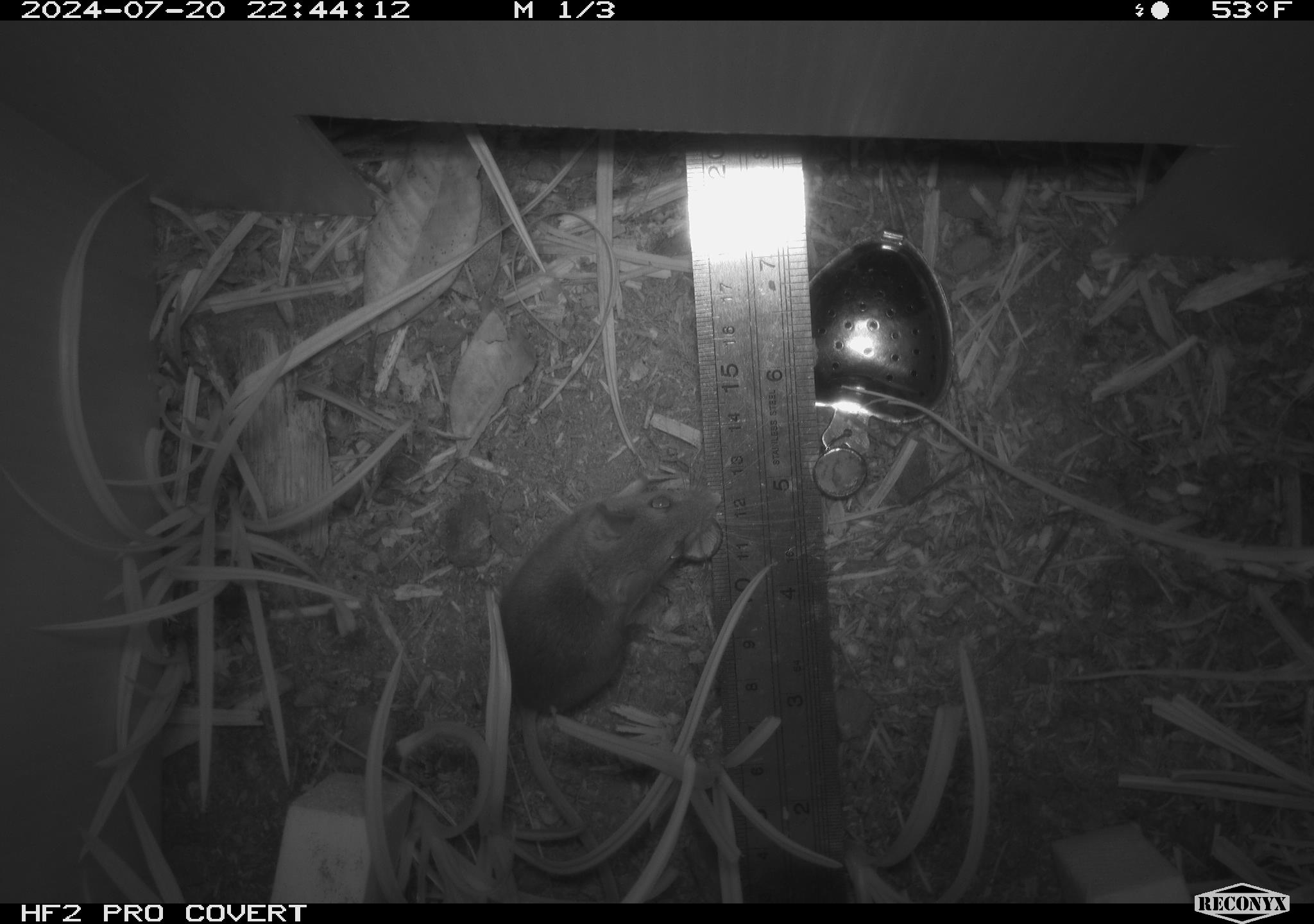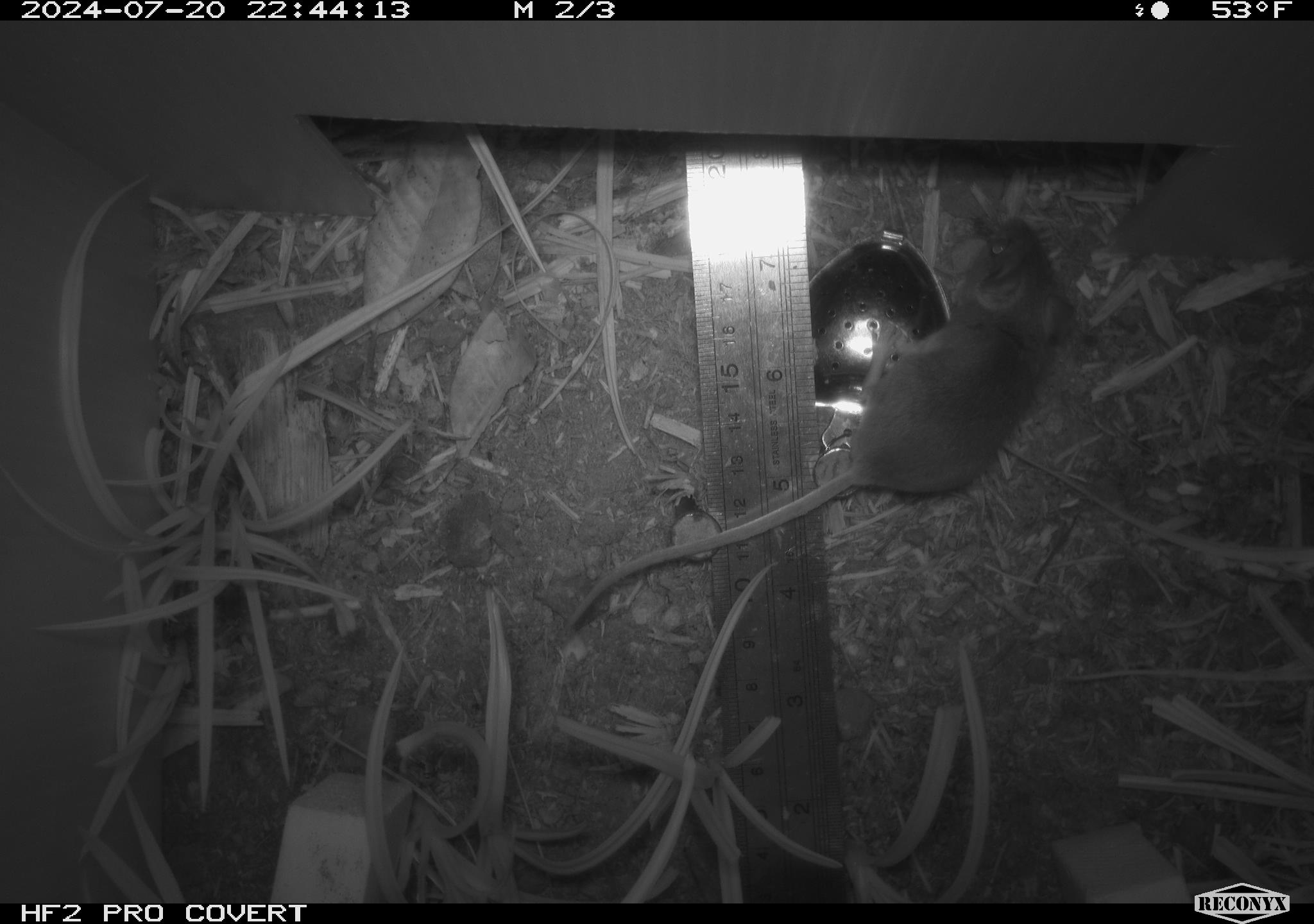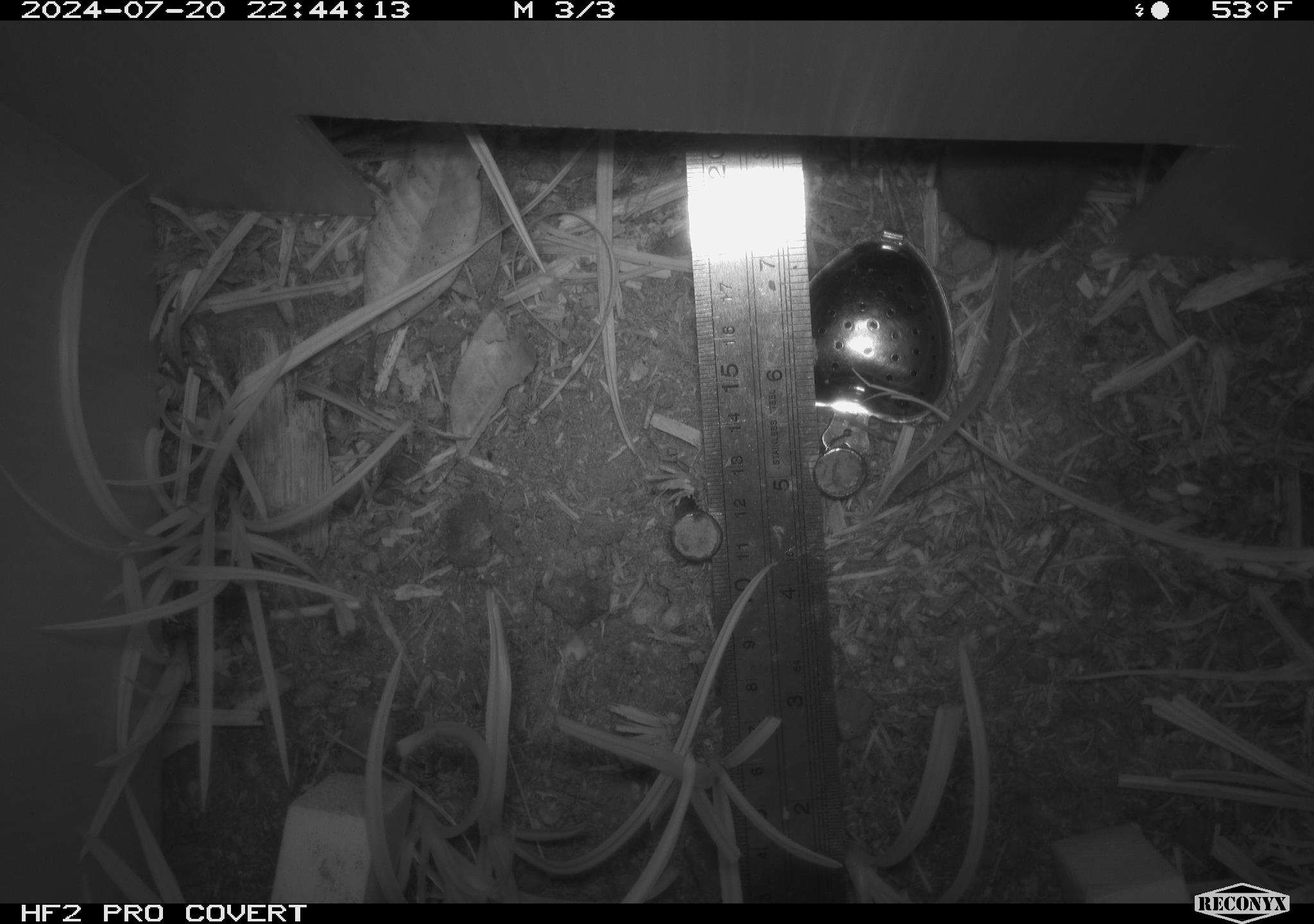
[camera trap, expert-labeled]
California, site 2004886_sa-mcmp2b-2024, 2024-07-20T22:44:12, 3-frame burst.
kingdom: Animalia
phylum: Chordata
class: Mammalia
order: Rodentia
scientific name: Rodentia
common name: mouse species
Mouse species (Rodentia).